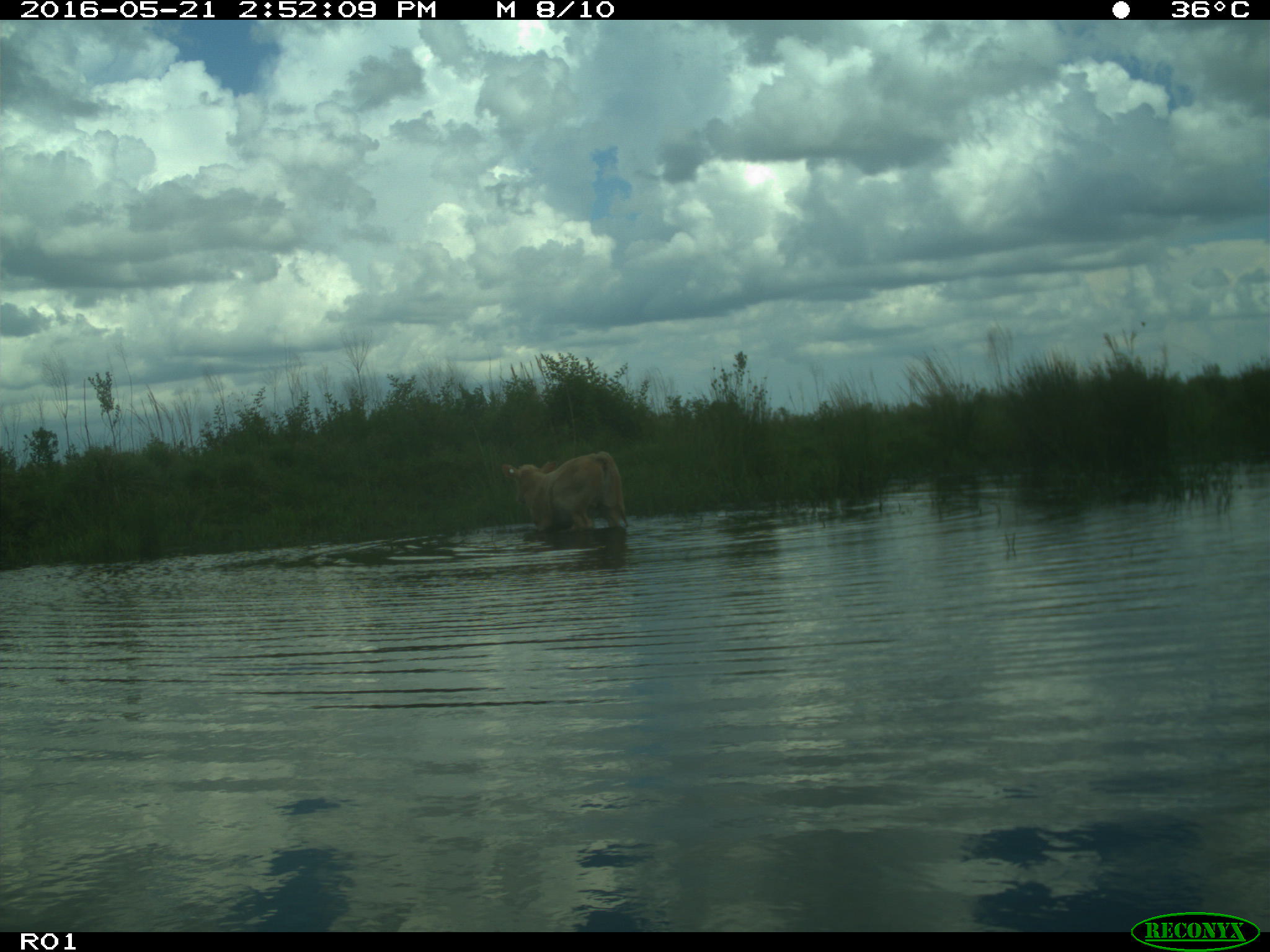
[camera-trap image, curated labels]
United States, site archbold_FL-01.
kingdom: Animalia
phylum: Chordata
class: Mammalia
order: Artiodactyla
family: Bovidae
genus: Bos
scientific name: Bos taurus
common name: domestic cow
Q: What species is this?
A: Bos taurus (domestic cow).